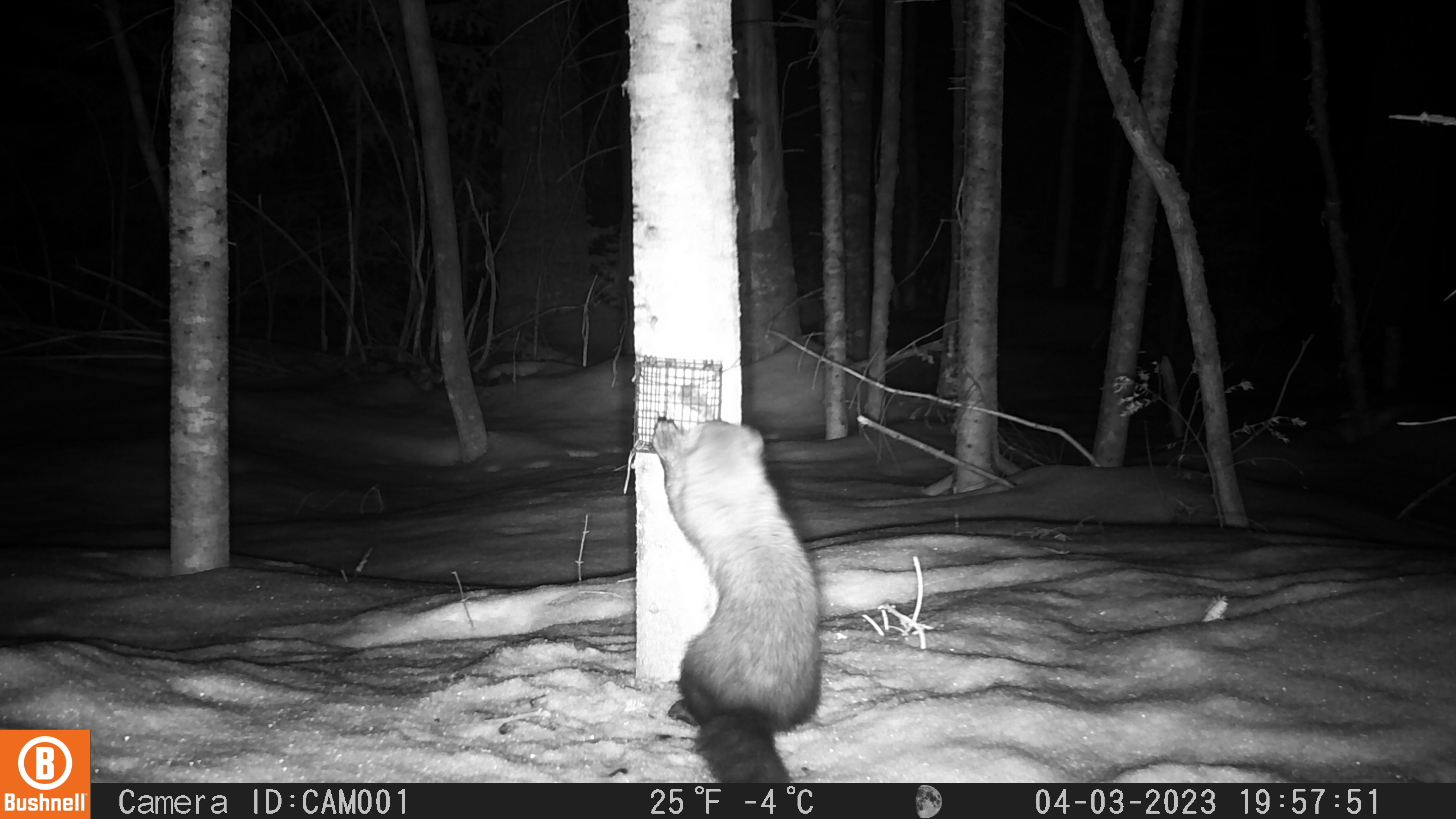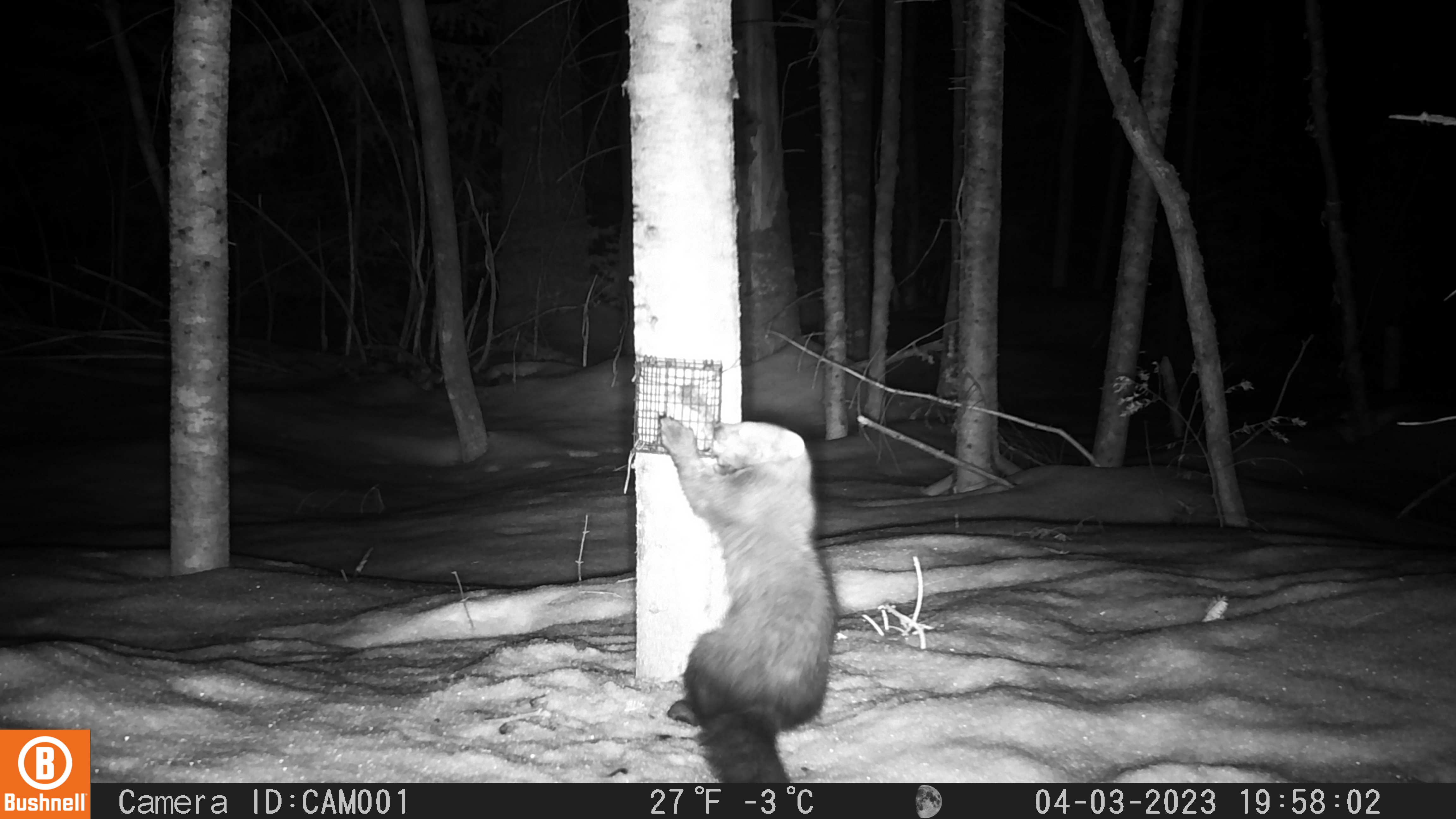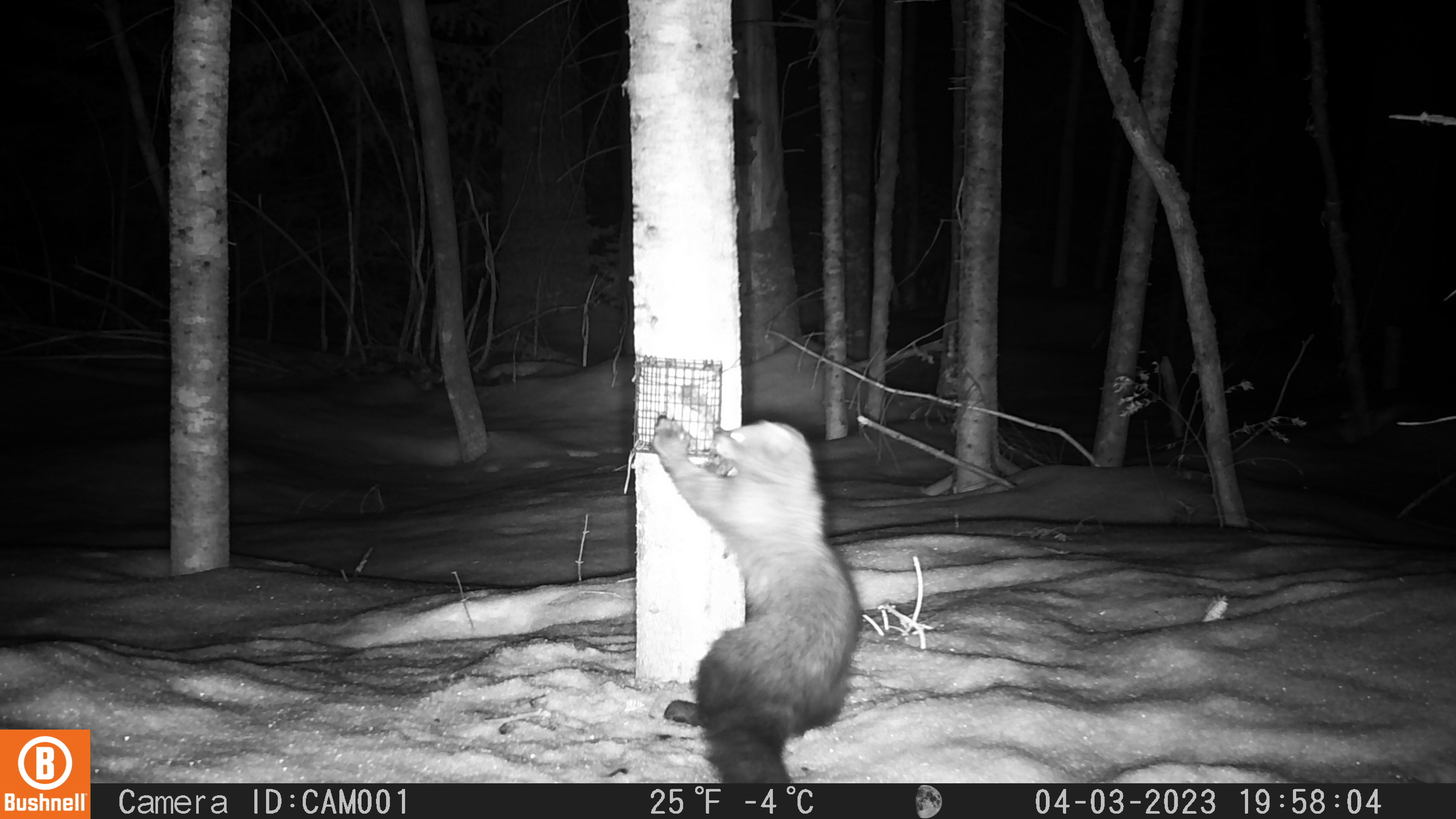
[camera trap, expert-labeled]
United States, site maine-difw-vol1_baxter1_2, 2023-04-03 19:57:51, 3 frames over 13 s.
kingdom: Animalia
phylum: Chordata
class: Mammalia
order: Carnivora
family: Mustelidae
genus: Pekania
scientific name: Pekania pennanti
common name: fisher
Fisher (Pekania pennanti).